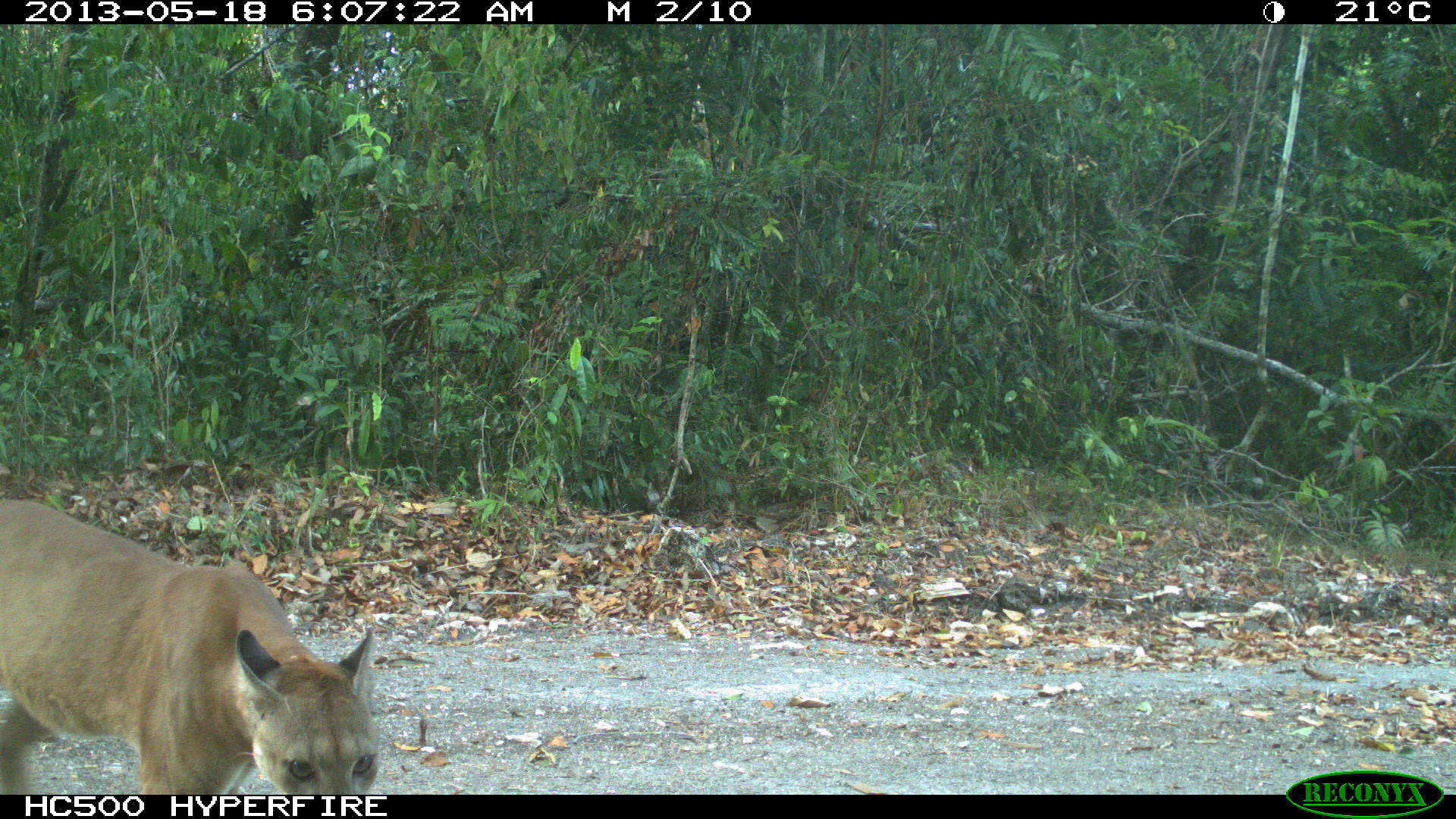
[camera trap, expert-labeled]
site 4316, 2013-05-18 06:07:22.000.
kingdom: Animalia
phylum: Chordata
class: Mammalia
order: Carnivora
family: Felidae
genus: Puma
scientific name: Puma concolor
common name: mountain lion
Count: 1.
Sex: male.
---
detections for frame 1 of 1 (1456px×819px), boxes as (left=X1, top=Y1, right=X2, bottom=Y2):
puma concolor: (left=0, top=496, right=380, bottom=791)